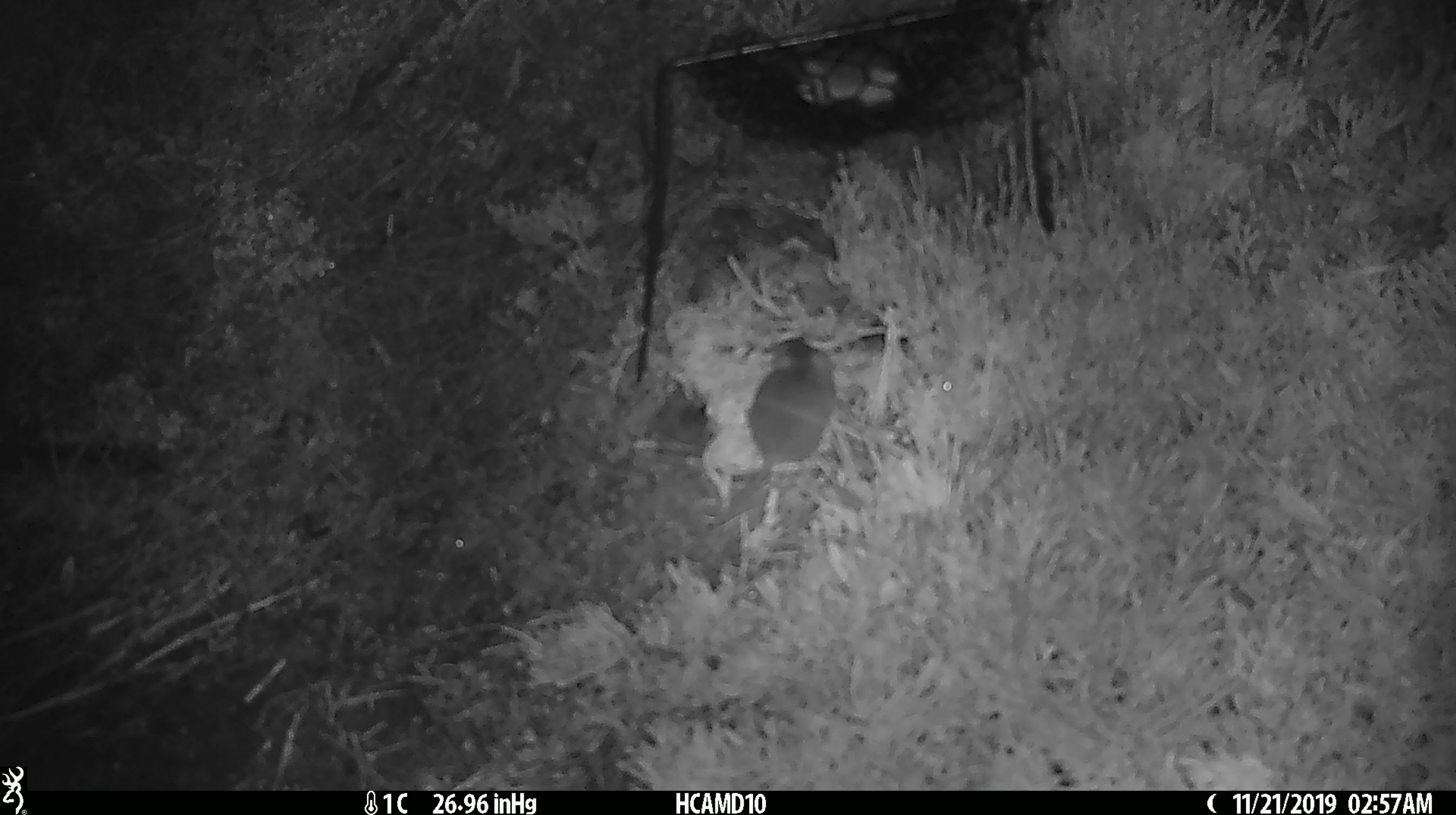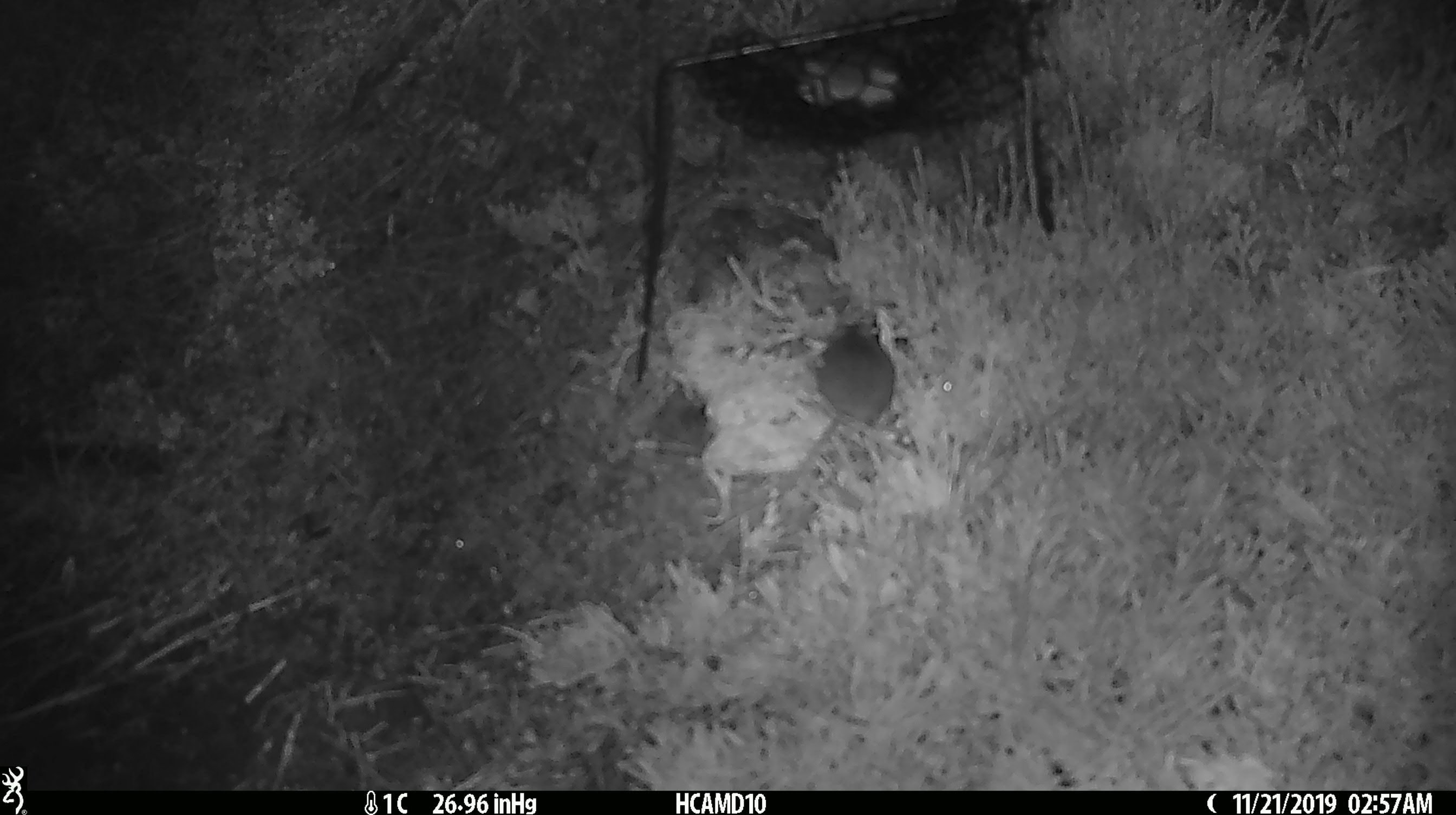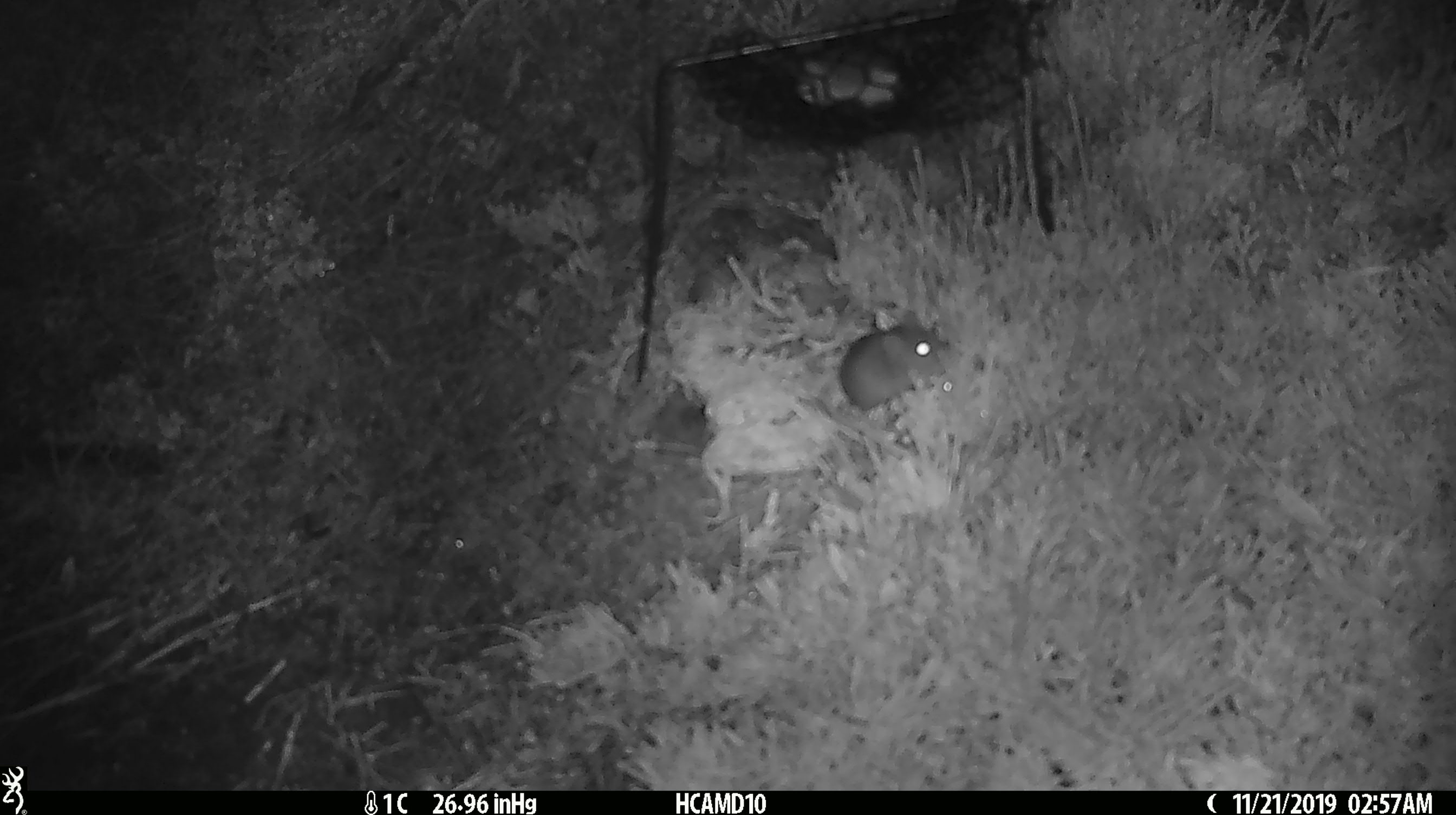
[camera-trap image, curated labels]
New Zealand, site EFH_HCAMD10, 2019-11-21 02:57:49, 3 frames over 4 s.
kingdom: Animalia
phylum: Chordata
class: Mammalia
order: Rodentia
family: Muridae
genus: Mus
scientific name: Mus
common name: mouse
Mouse (Mus).